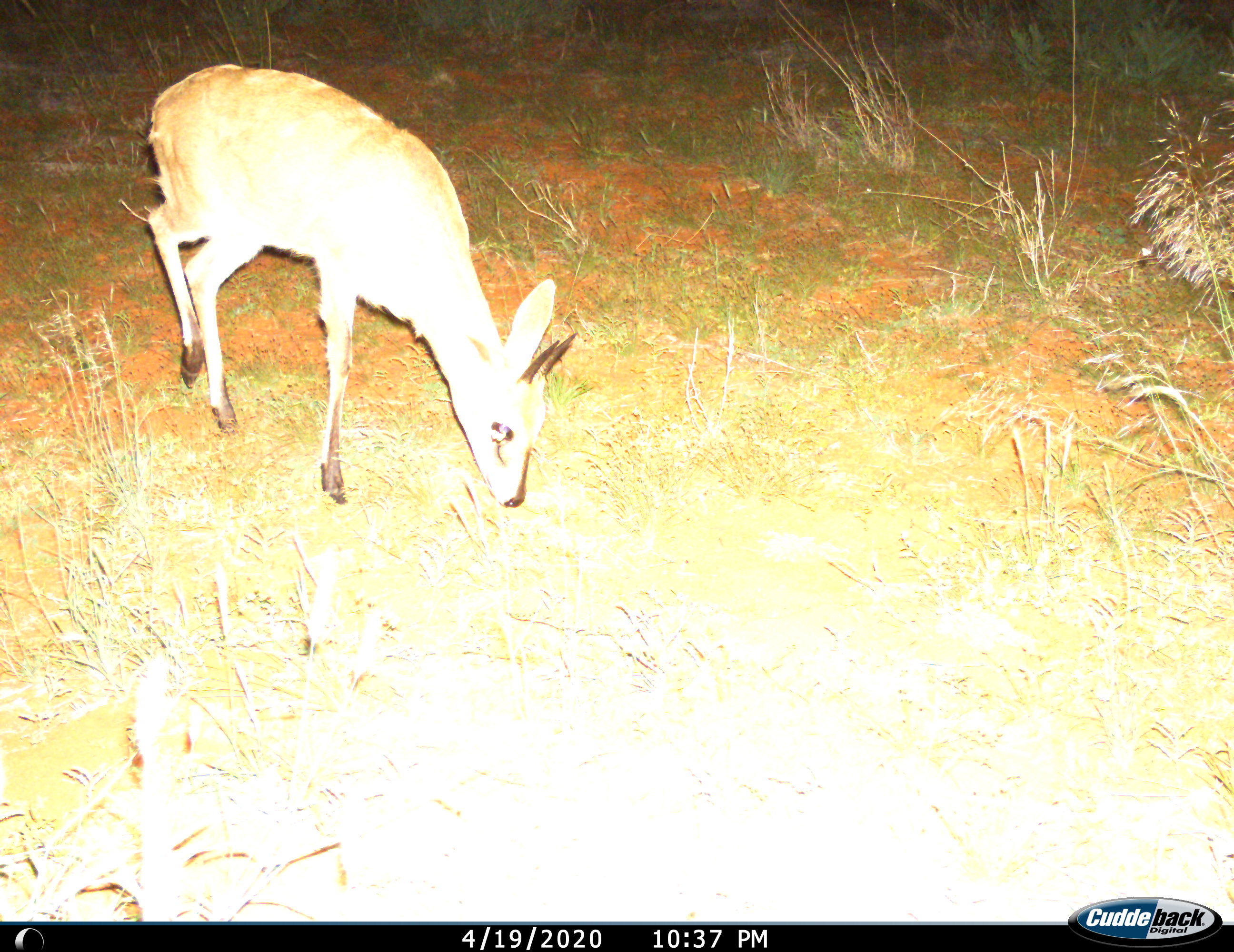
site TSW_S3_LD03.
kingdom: Animalia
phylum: Chordata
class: Mammalia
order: Artiodactyla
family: Bovidae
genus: Sylvicapra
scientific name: Sylvicapra grimmia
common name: common duiker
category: duikercommongrey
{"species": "duikercommongrey (common duiker) (Sylvicapra grimmia)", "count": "1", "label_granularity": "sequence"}